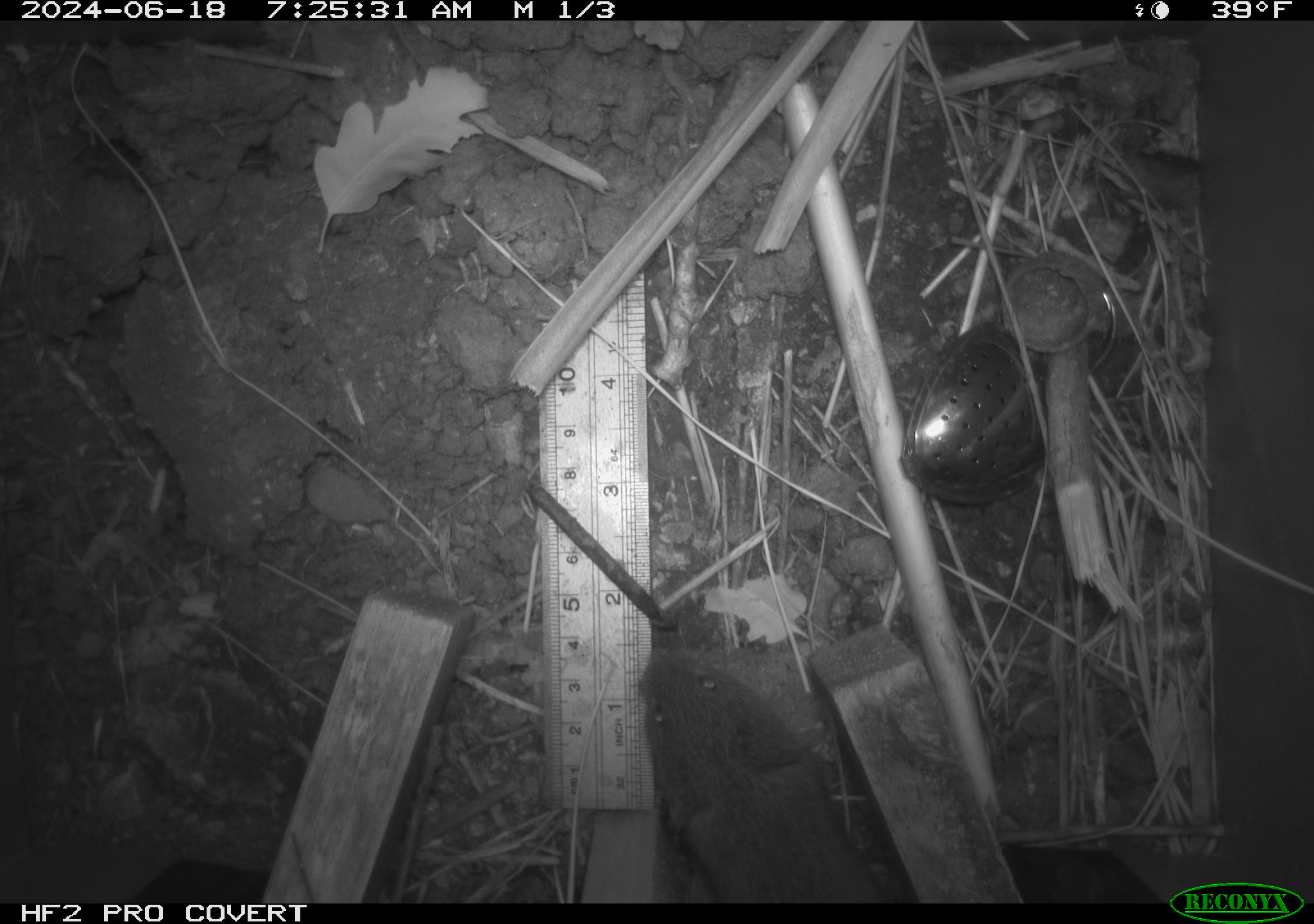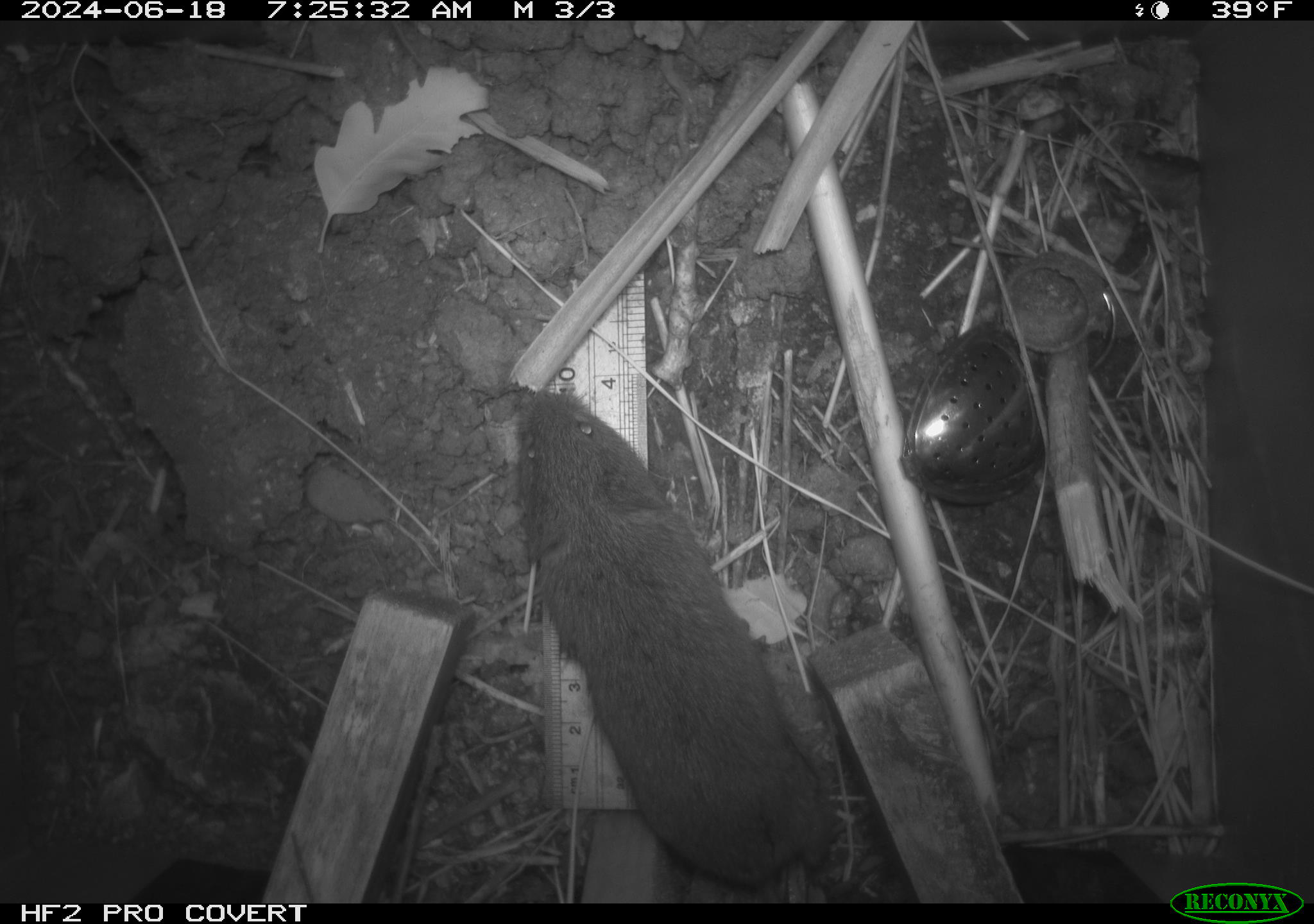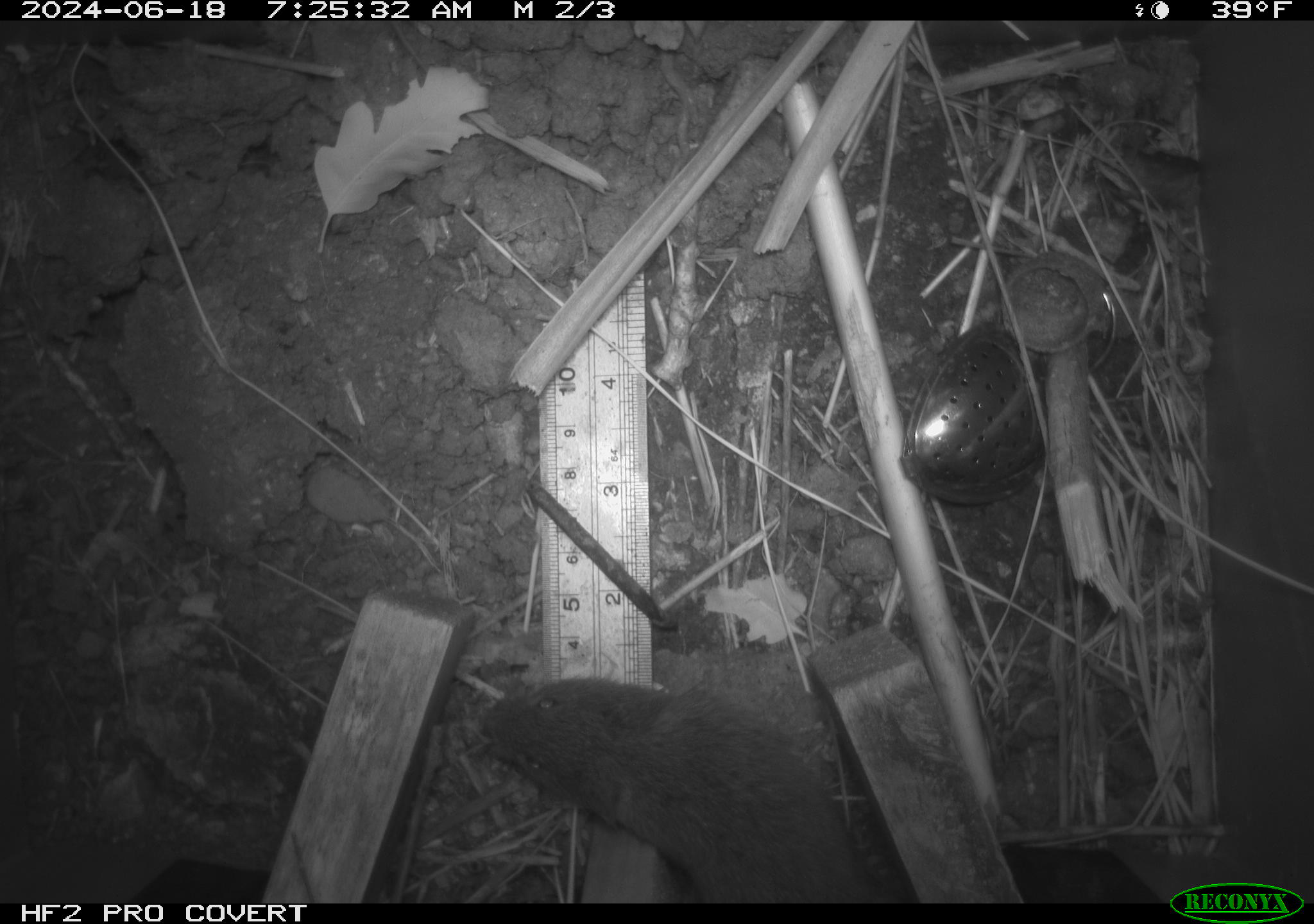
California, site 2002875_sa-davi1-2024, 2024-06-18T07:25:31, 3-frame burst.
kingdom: Animalia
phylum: Chordata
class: Mammalia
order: Rodentia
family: Cricetidae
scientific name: Arvicolinae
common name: voles, lemmings, and muskrats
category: arvicolinae subfamily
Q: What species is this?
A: Arvicolinae subfamily (voles, lemmings, and muskrats) (Arvicolinae).